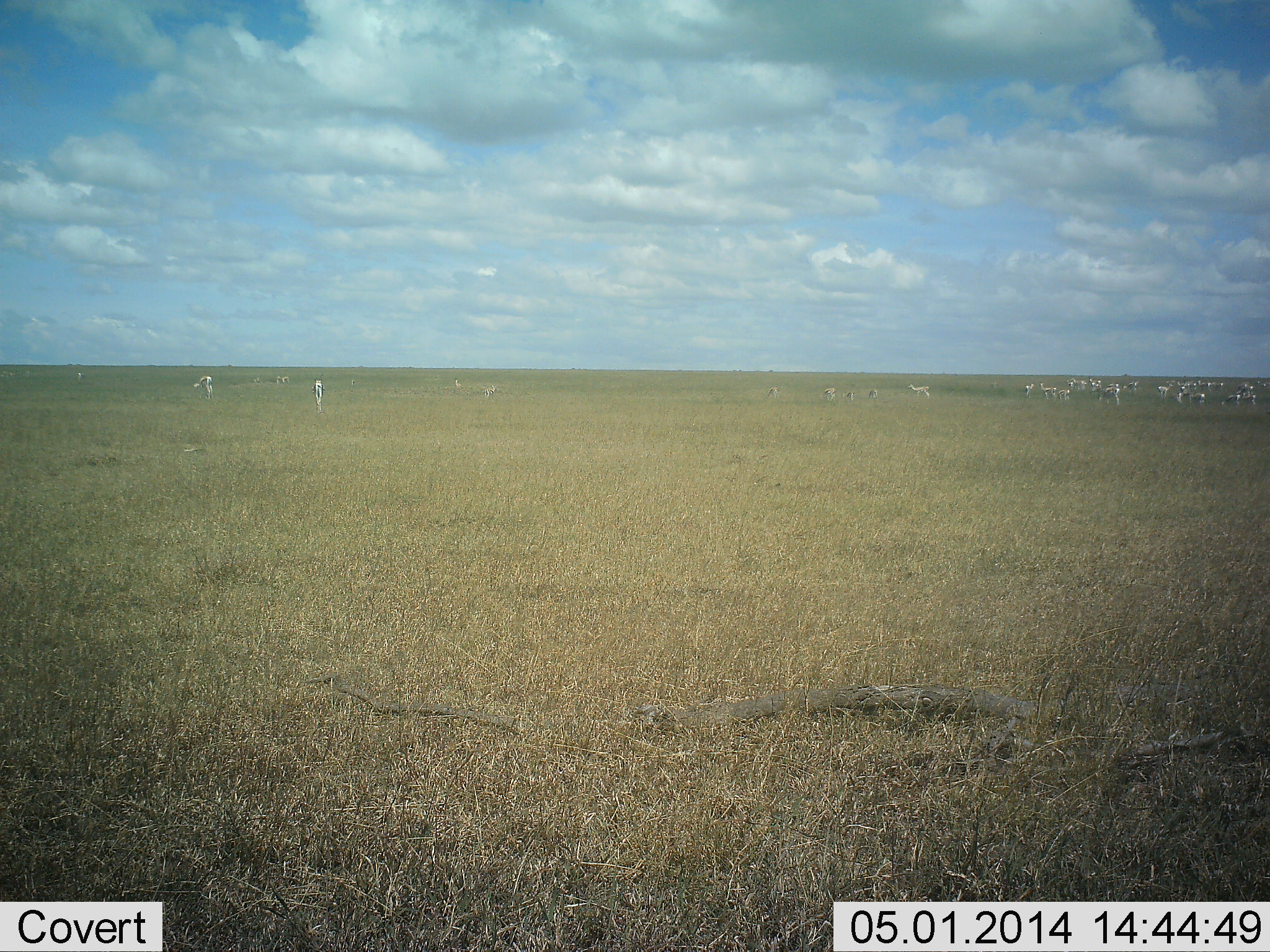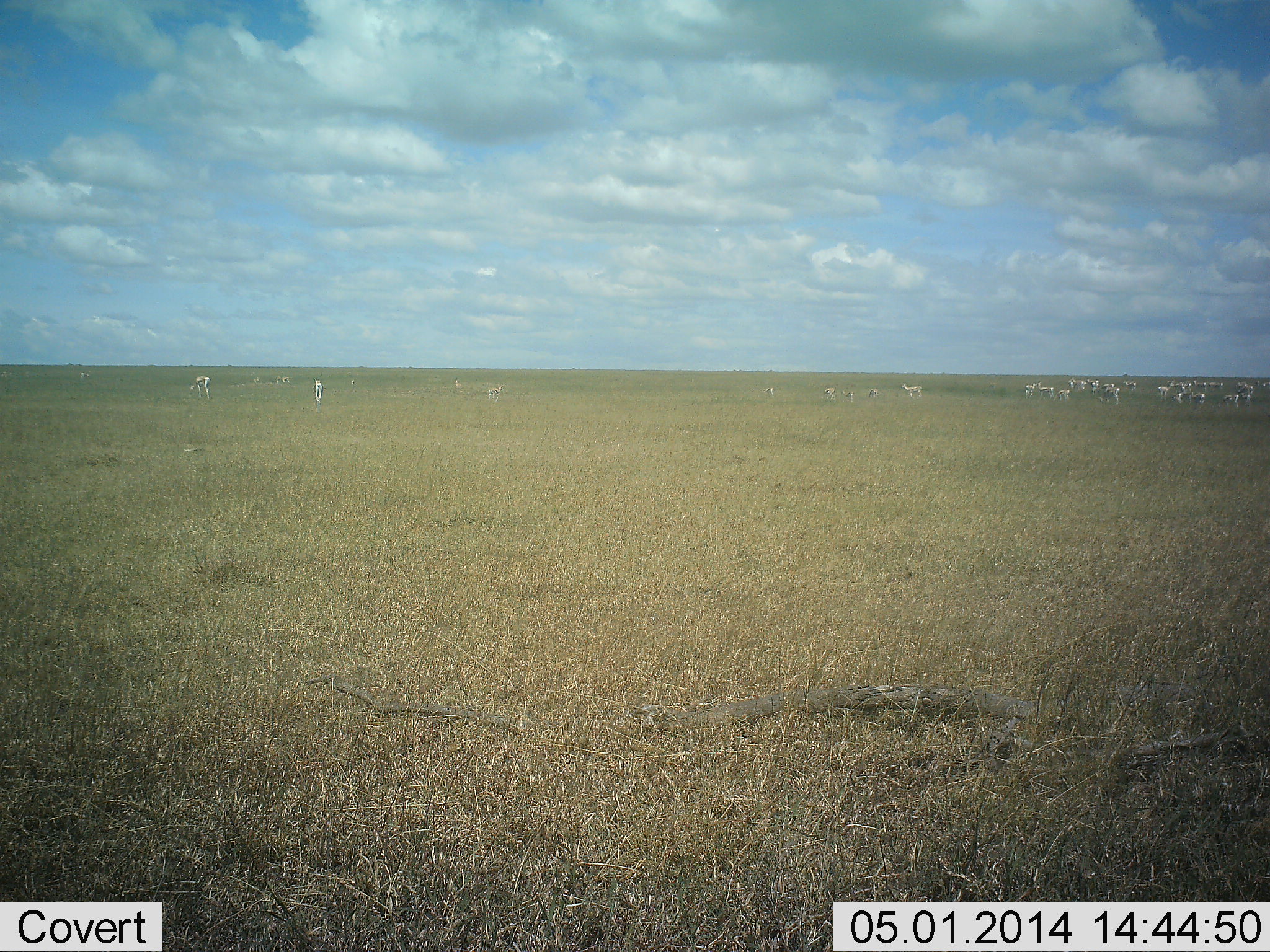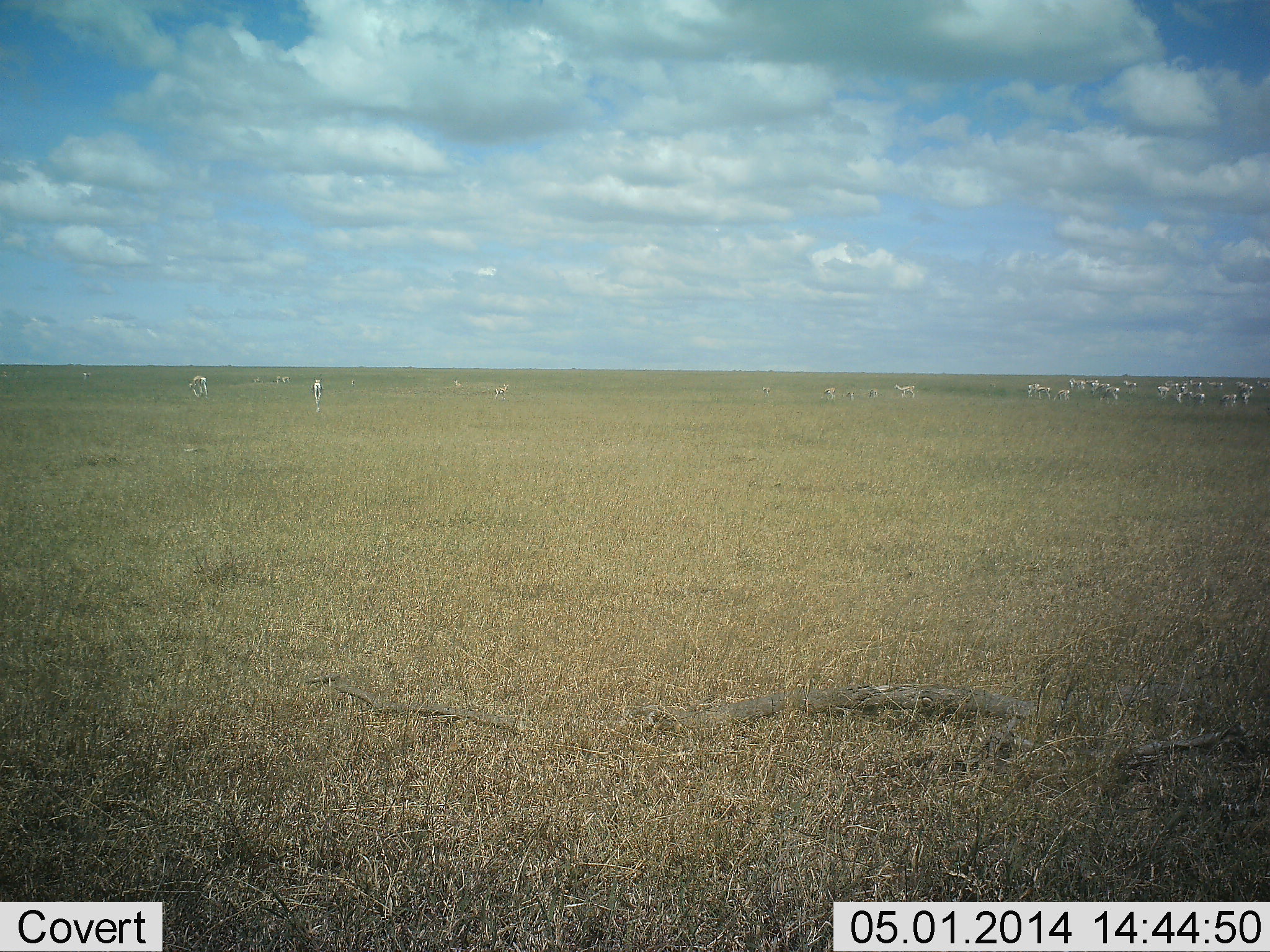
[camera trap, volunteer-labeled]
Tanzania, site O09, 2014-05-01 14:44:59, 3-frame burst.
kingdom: Animalia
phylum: Chordata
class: Mammalia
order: Artiodactyla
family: Bovidae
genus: Eudorcas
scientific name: Eudorcas thomsonii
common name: thomson's gazelle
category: gazellethomsons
Gazellethomsons (thomson's gazelle) (Eudorcas thomsonii), count 11-50. Behavior (volunteer vote fractions): standing 69%, resting 6%, moving 44%, interacting 0%. Young present (vote fraction): 0%. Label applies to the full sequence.